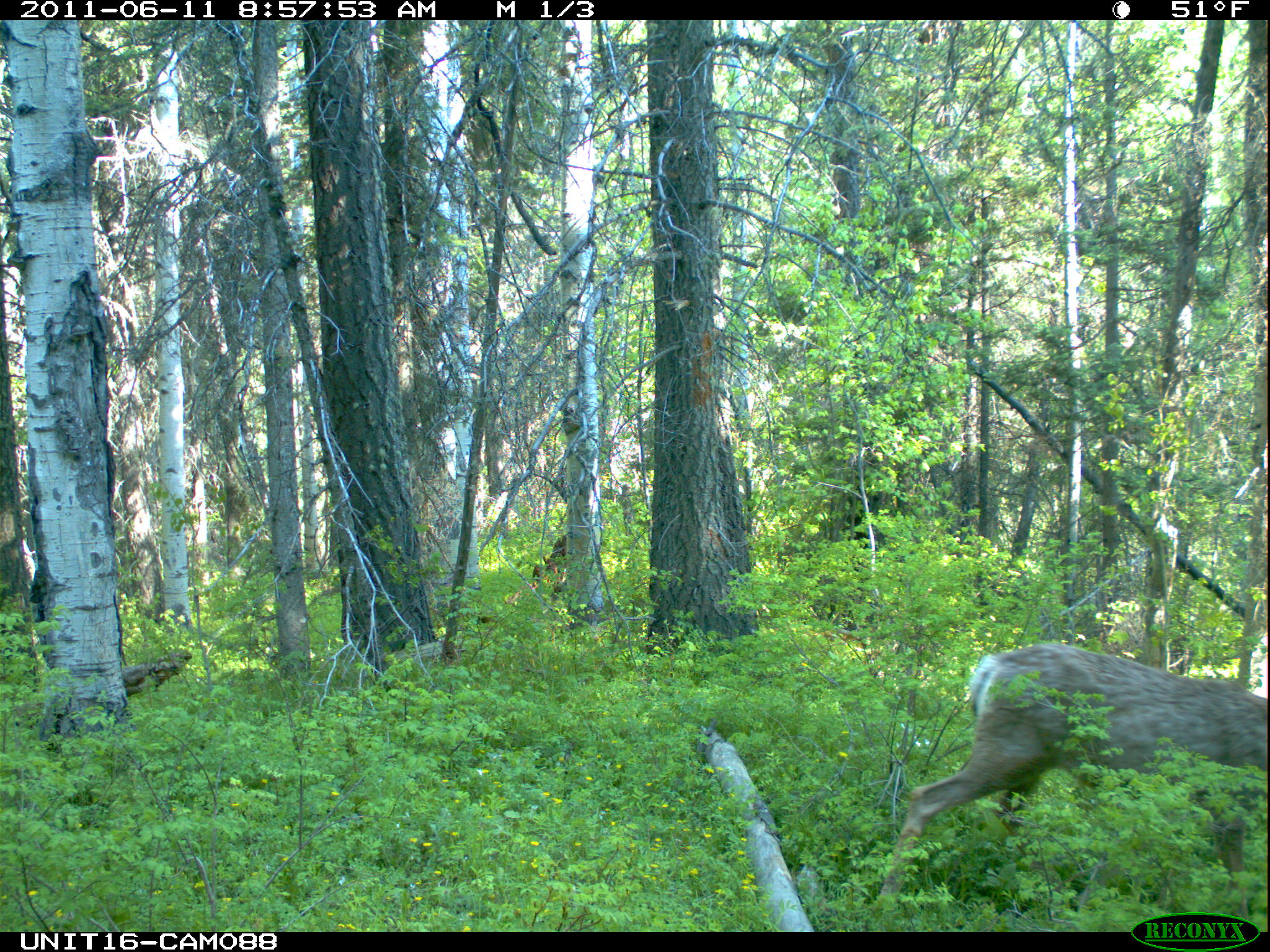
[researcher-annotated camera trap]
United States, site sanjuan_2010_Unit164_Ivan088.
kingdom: Animalia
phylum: Chordata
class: Mammalia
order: Artiodactyla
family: Cervidae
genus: Odocoileus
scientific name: Odocoileus hemionus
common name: mule deer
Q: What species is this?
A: Odocoileus hemionus (mule deer).